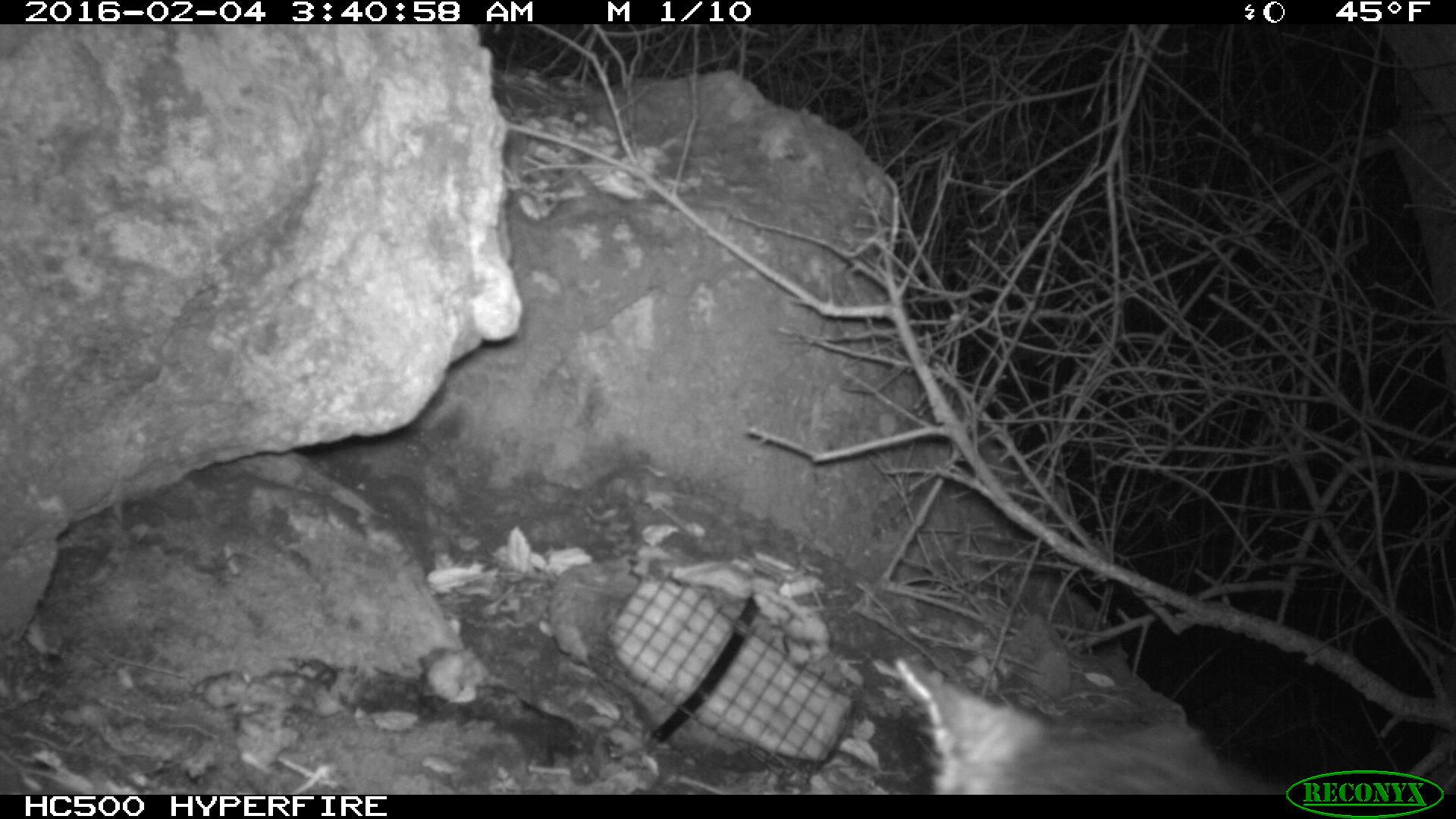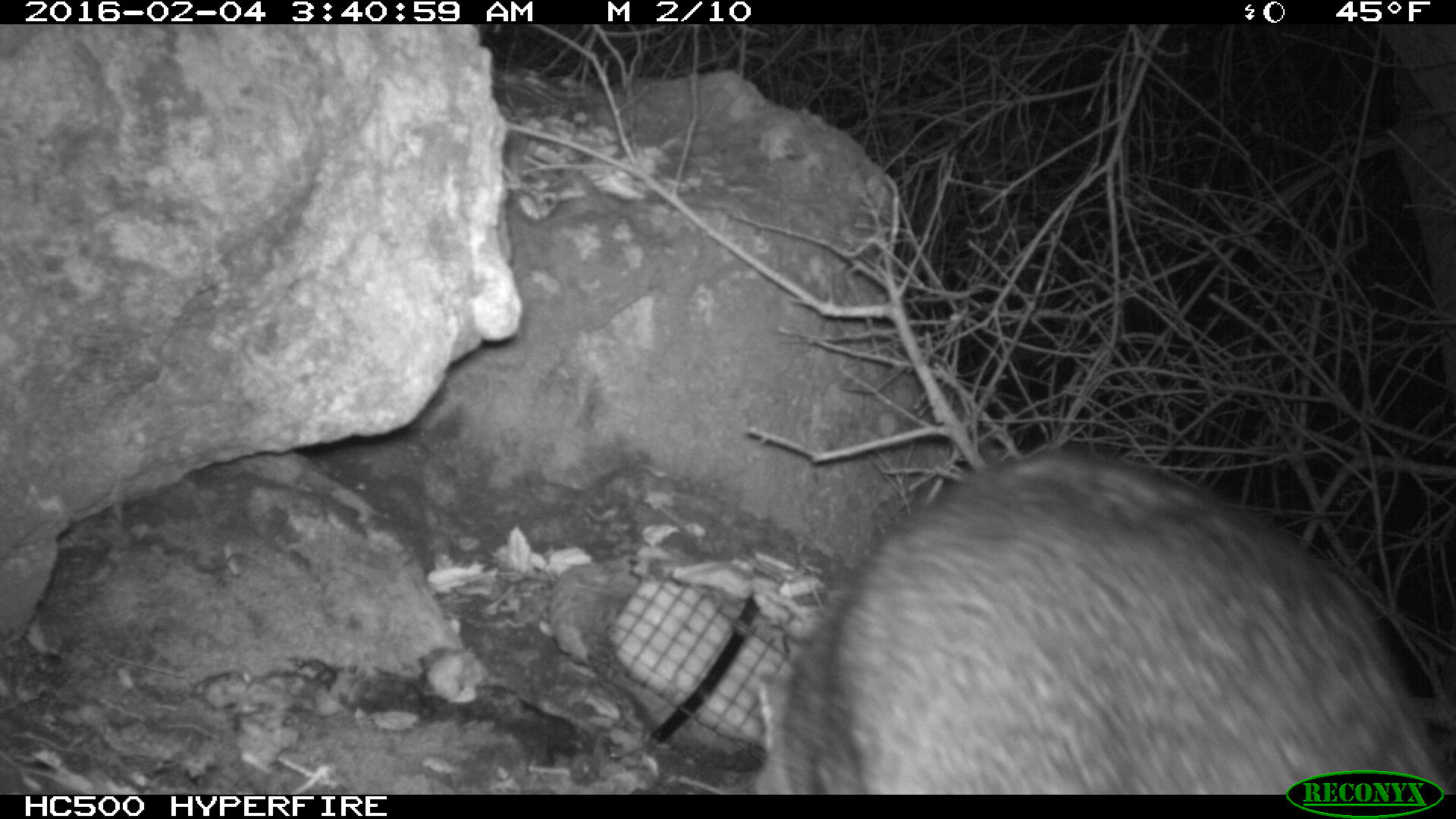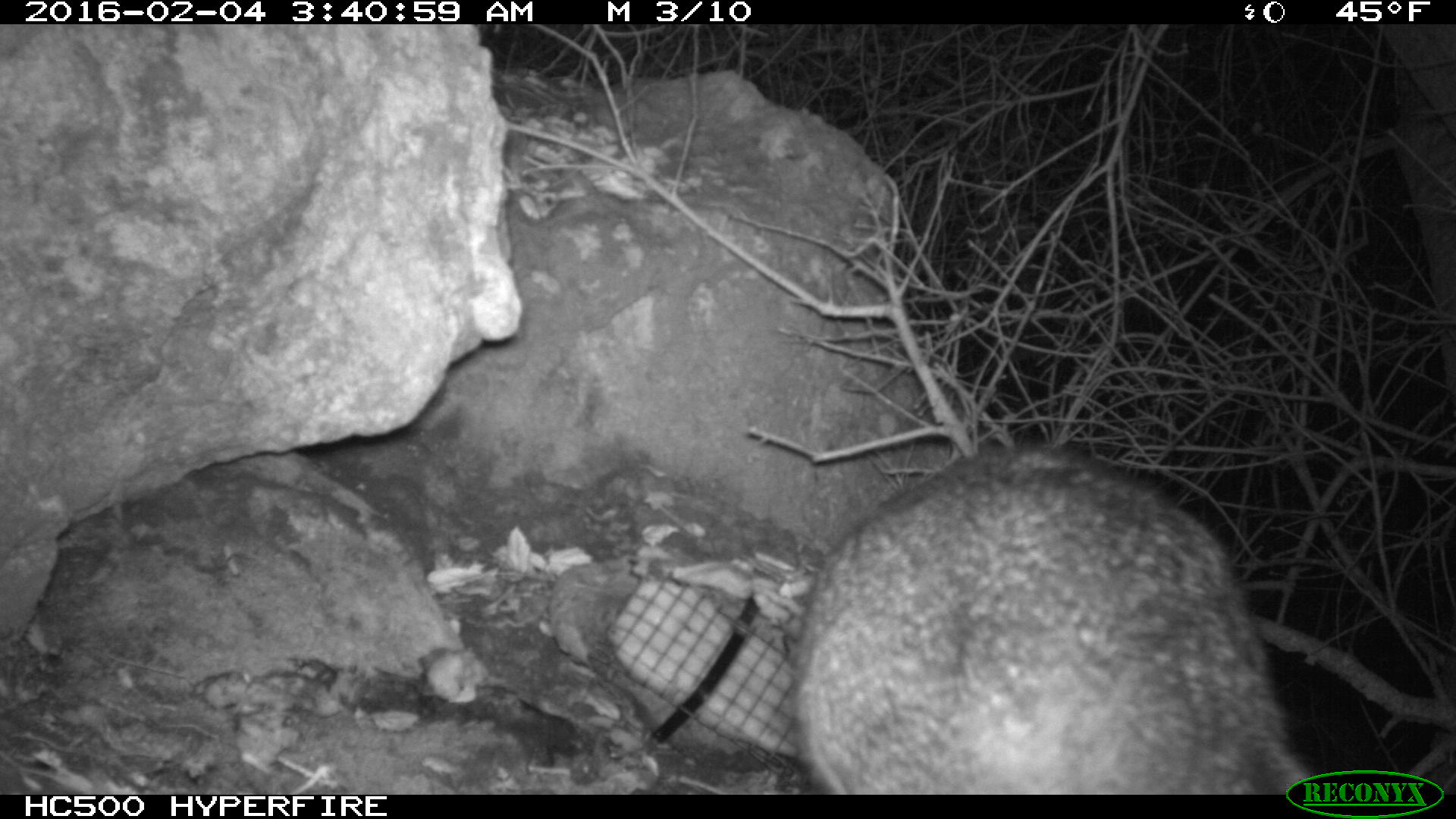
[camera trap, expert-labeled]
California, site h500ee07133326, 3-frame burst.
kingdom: Animalia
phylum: Chordata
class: Mammalia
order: Carnivora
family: Canidae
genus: Urocyon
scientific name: Urocyon littoralis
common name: island fox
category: fox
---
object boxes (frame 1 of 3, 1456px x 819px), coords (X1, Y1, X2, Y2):
fox: (892, 657, 1285, 794)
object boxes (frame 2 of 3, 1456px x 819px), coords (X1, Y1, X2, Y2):
fox: (754, 453, 1455, 795)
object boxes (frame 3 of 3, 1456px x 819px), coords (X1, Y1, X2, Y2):
fox: (792, 446, 1329, 793)